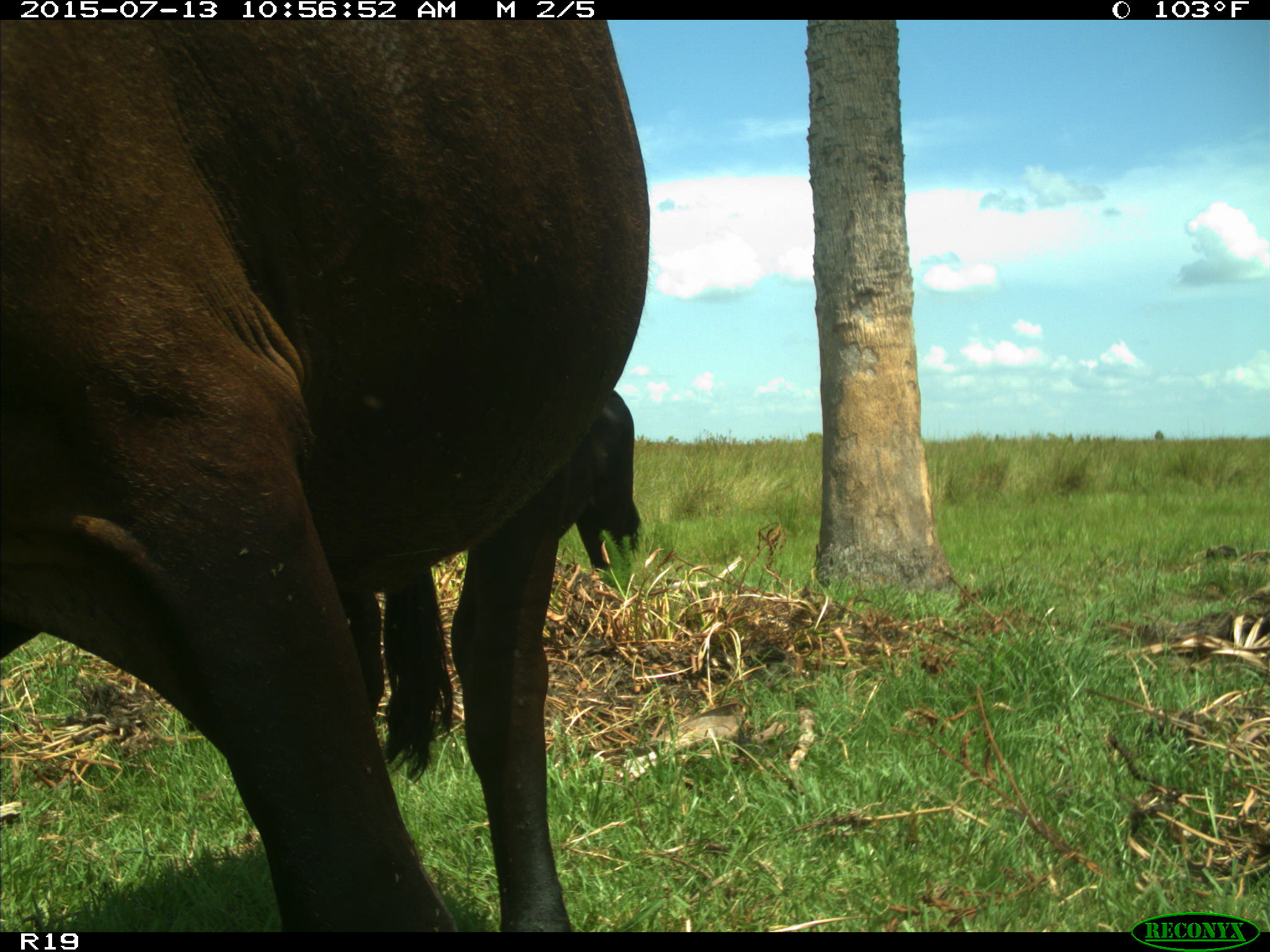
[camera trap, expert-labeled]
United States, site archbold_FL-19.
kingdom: Animalia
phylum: Chordata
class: Mammalia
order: Artiodactyla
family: Bovidae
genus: Bos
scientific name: Bos taurus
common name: domestic cow